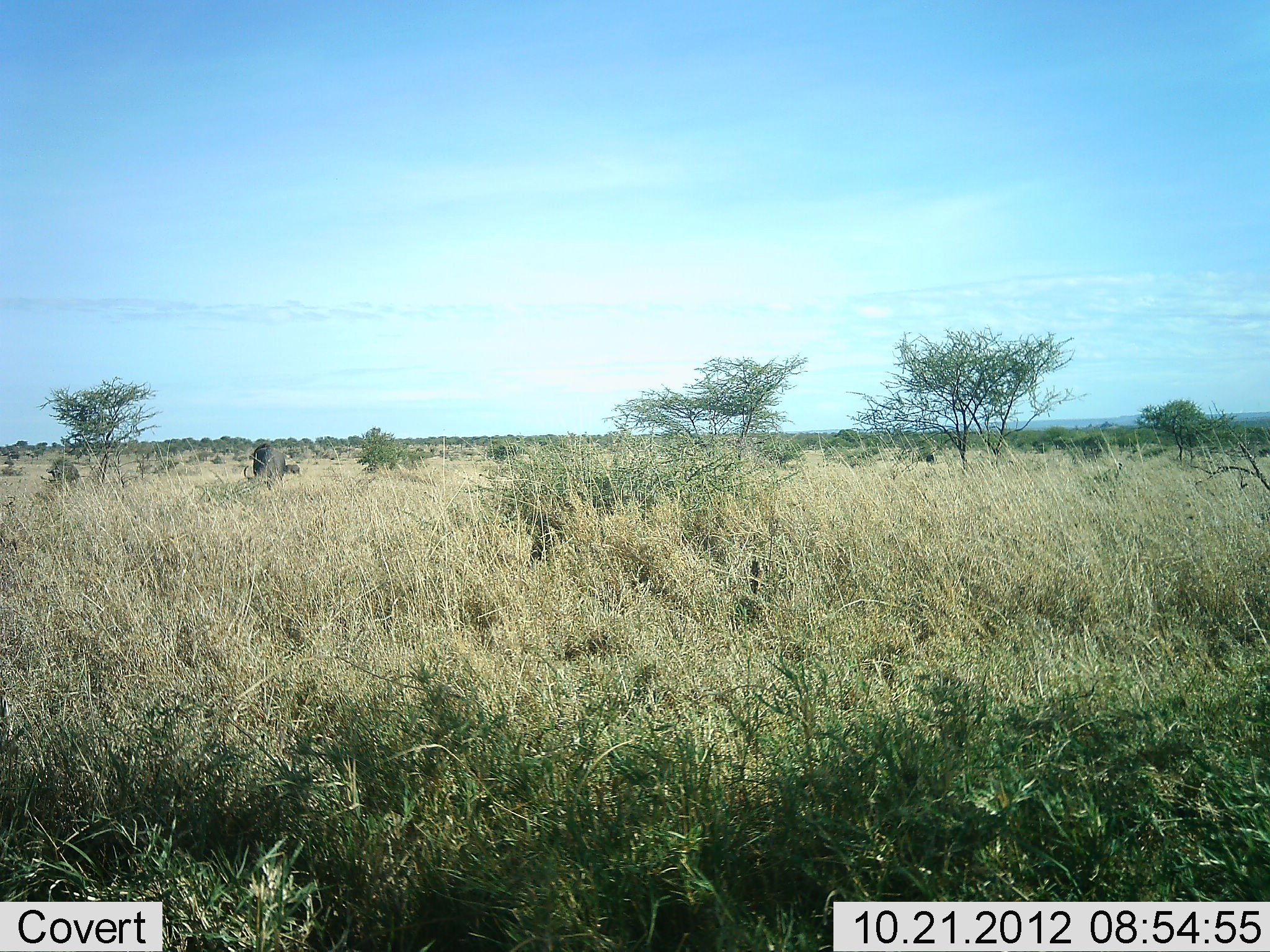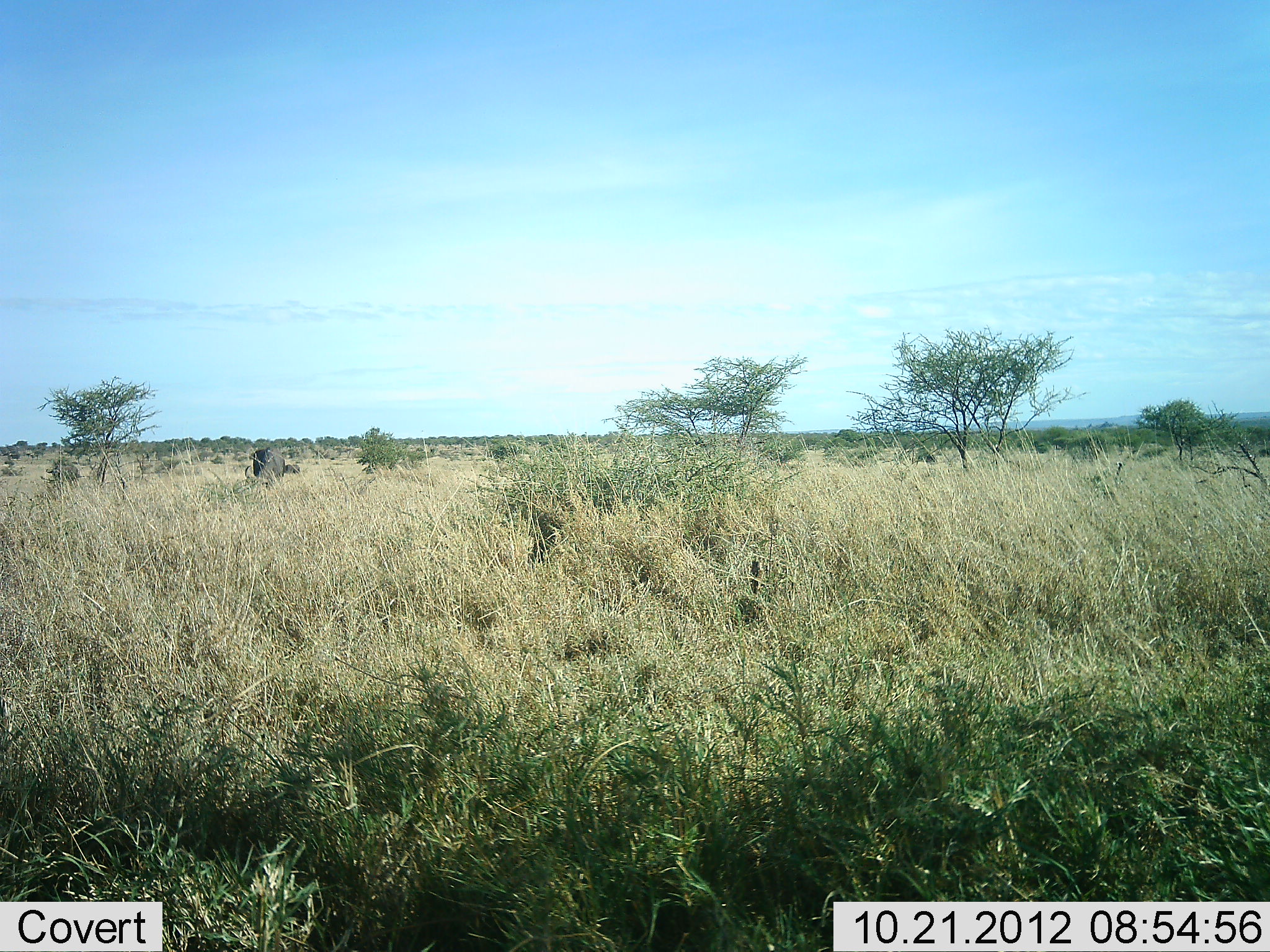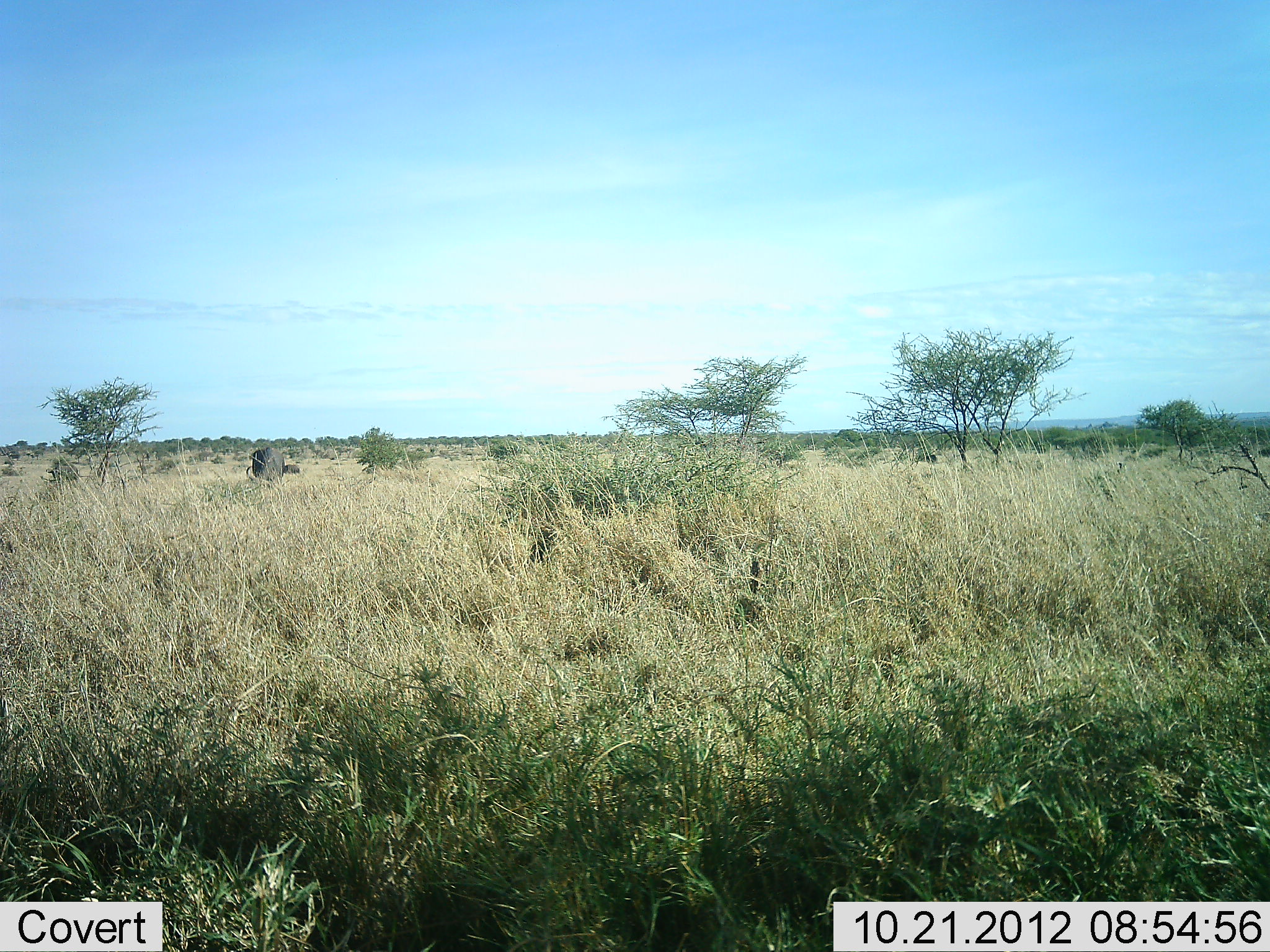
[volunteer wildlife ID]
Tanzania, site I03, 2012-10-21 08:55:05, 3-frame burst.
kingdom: Animalia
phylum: Chordata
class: Mammalia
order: Artiodactyla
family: Bovidae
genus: Syncerus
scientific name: Syncerus caffer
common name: cape buffalo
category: buffalo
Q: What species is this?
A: Buffalo (cape buffalo) (Syncerus caffer).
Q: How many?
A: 1.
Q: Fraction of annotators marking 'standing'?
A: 50%.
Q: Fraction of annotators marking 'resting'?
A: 0%.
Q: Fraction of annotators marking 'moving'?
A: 0%.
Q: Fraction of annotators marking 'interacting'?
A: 0%.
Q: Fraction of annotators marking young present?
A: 0%.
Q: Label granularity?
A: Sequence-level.